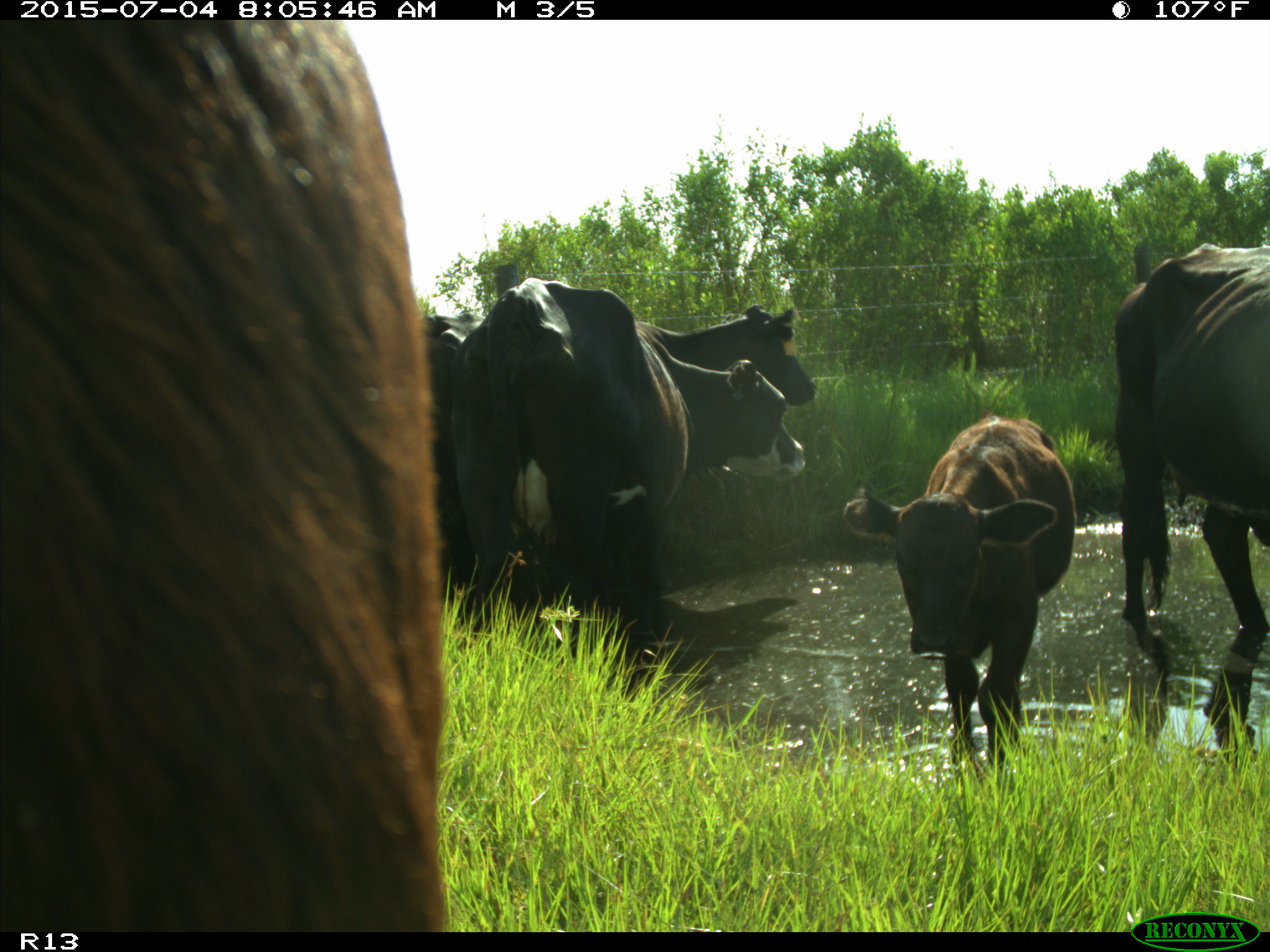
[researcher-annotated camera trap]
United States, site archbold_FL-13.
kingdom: Animalia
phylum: Chordata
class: Mammalia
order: Artiodactyla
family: Bovidae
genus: Bos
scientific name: Bos taurus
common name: domestic cow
Bos taurus (domestic cow).